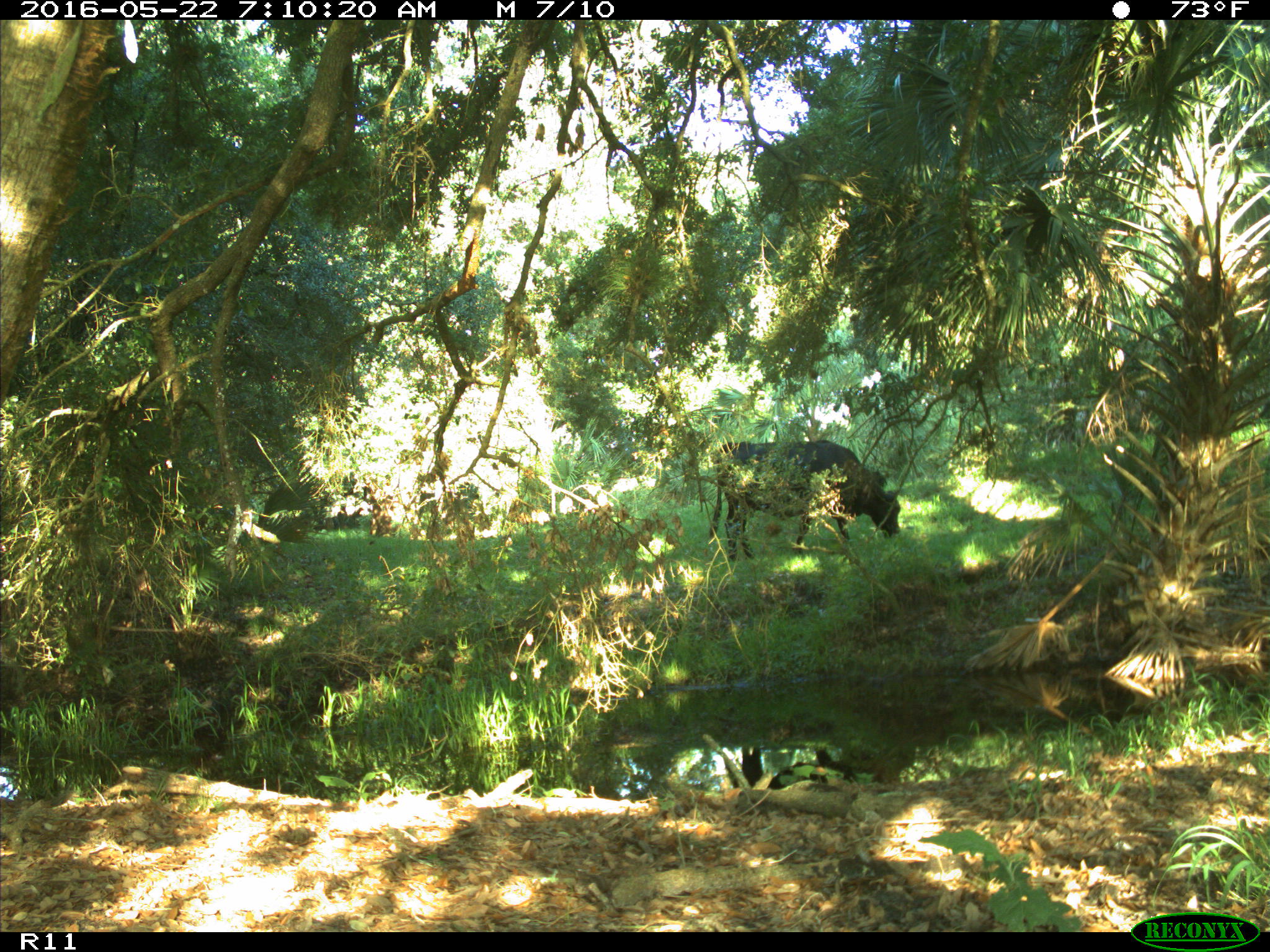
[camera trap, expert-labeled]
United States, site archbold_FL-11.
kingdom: Animalia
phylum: Chordata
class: Mammalia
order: Artiodactyla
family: Bovidae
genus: Bos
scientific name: Bos taurus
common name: domestic cow